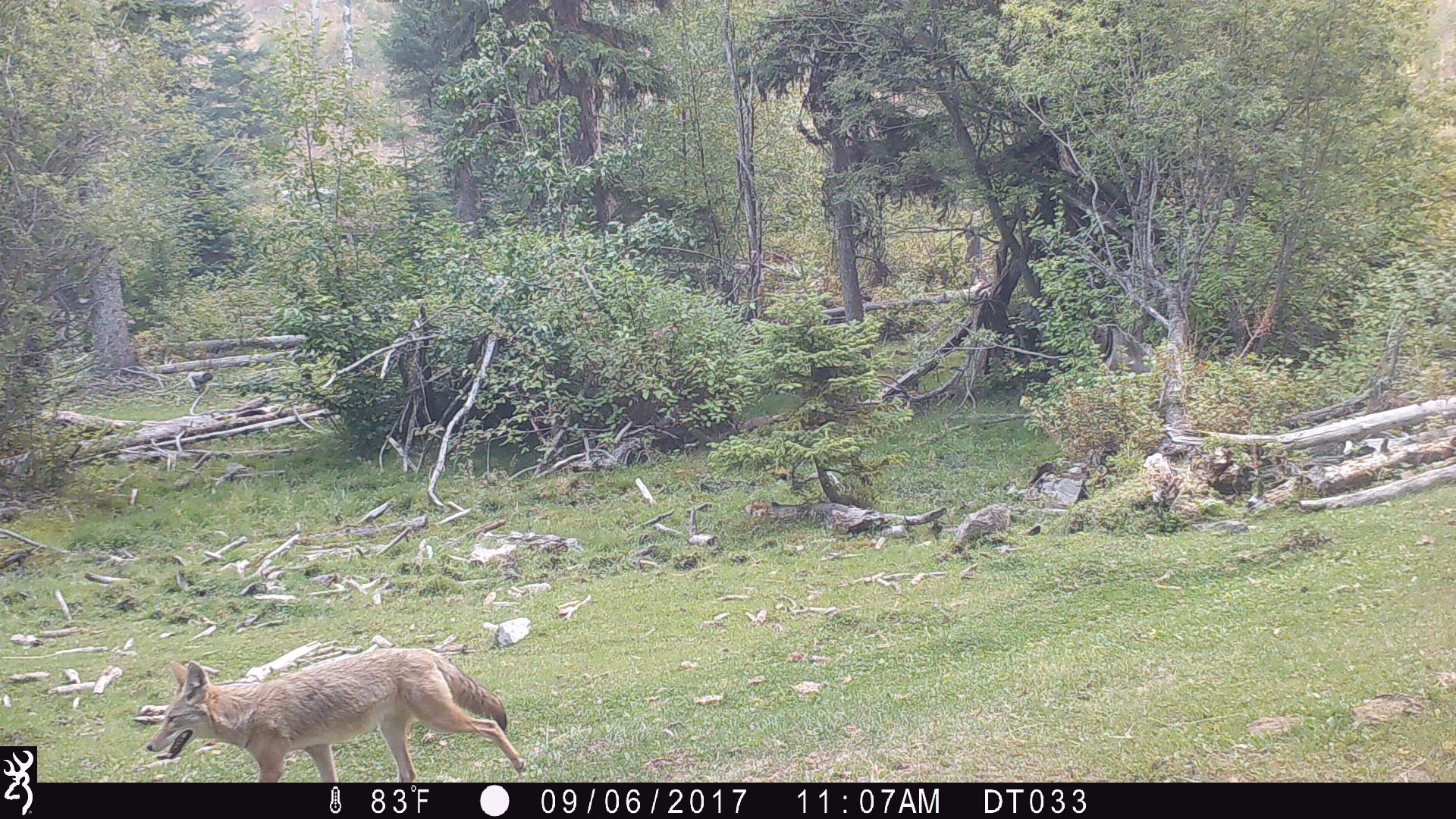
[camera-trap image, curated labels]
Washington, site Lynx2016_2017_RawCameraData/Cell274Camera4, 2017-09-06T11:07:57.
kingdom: Animalia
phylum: Chordata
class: Mammalia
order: Carnivora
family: Canidae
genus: Canis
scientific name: Canis latrans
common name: coyote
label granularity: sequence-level